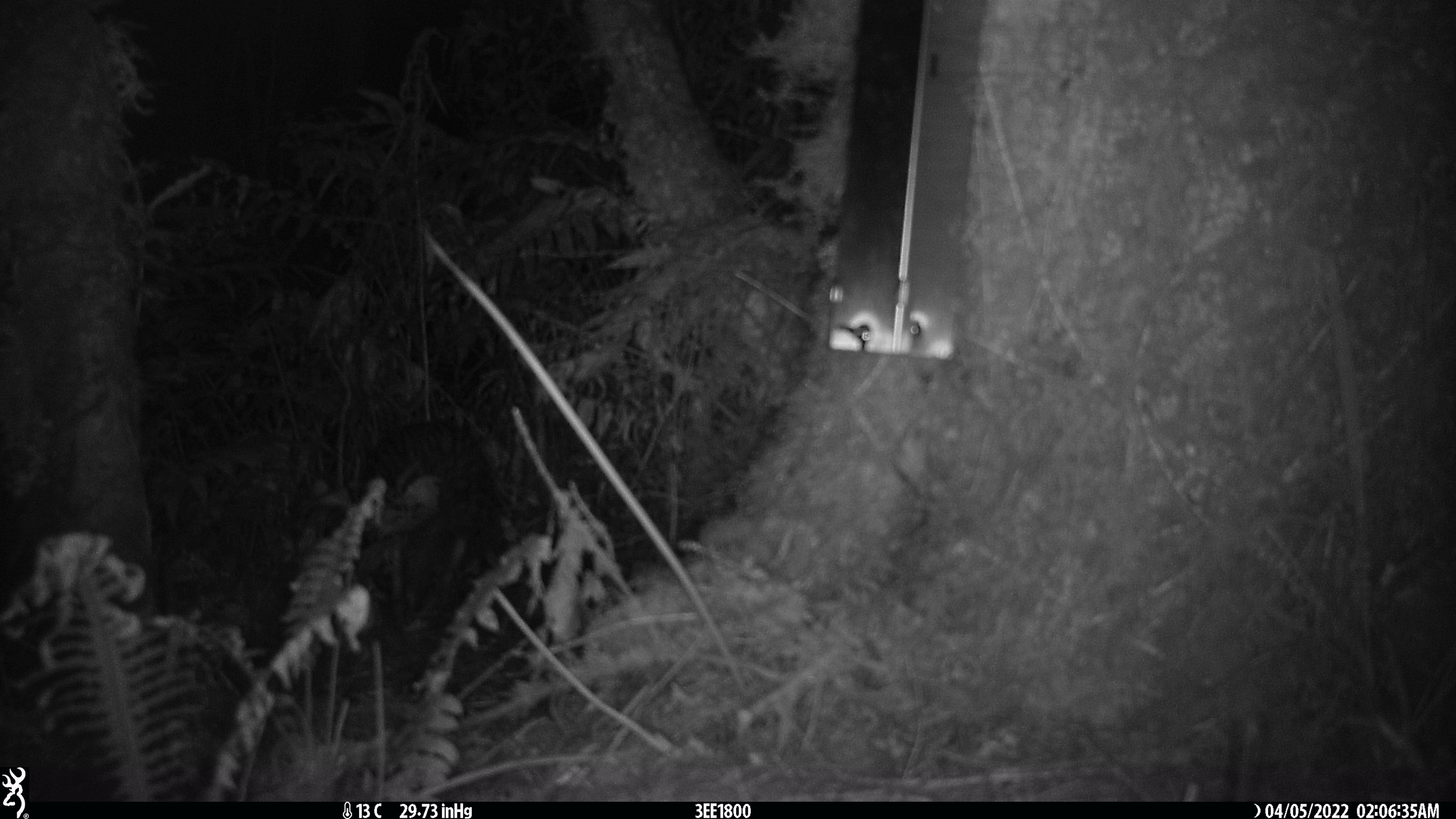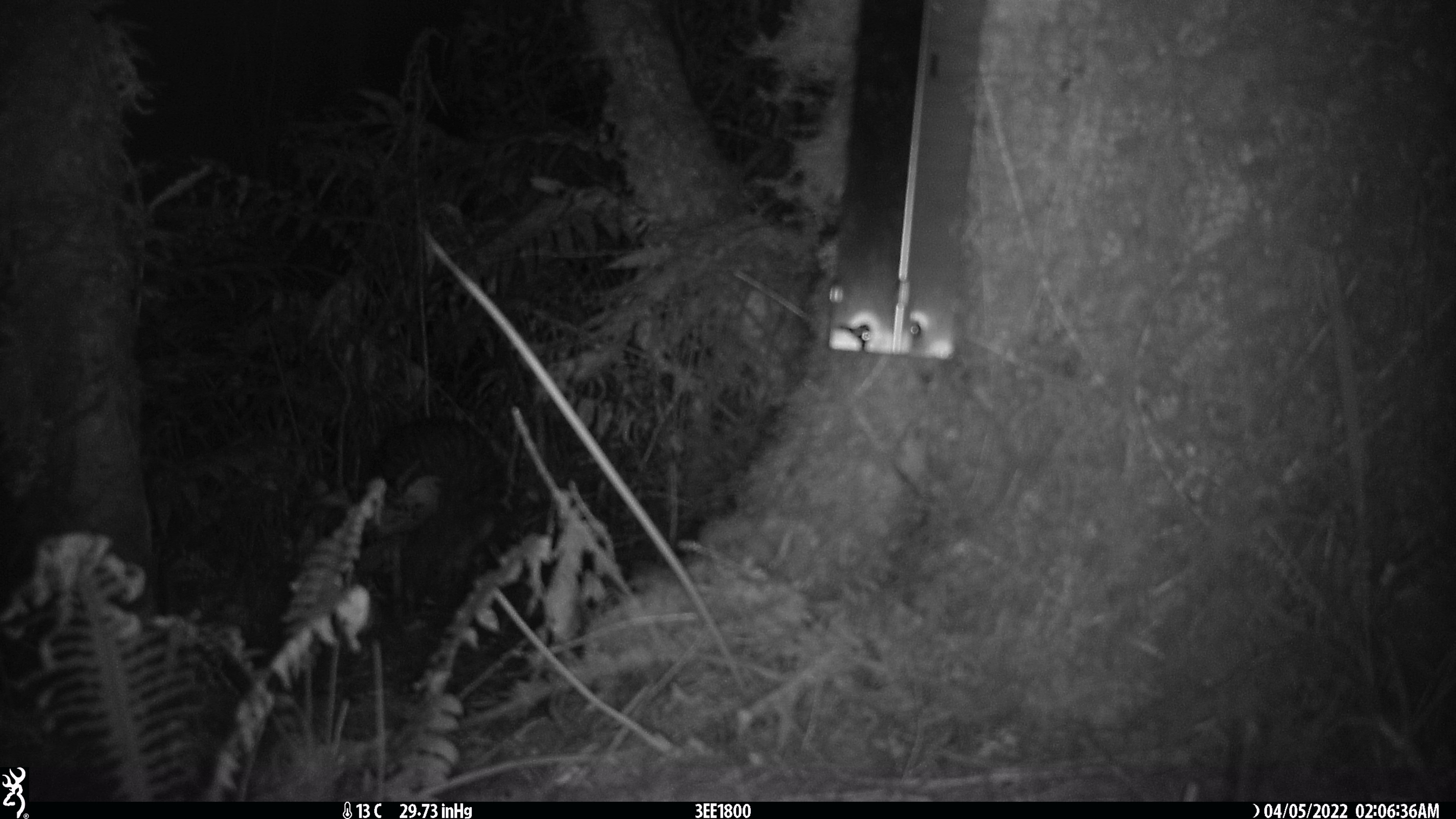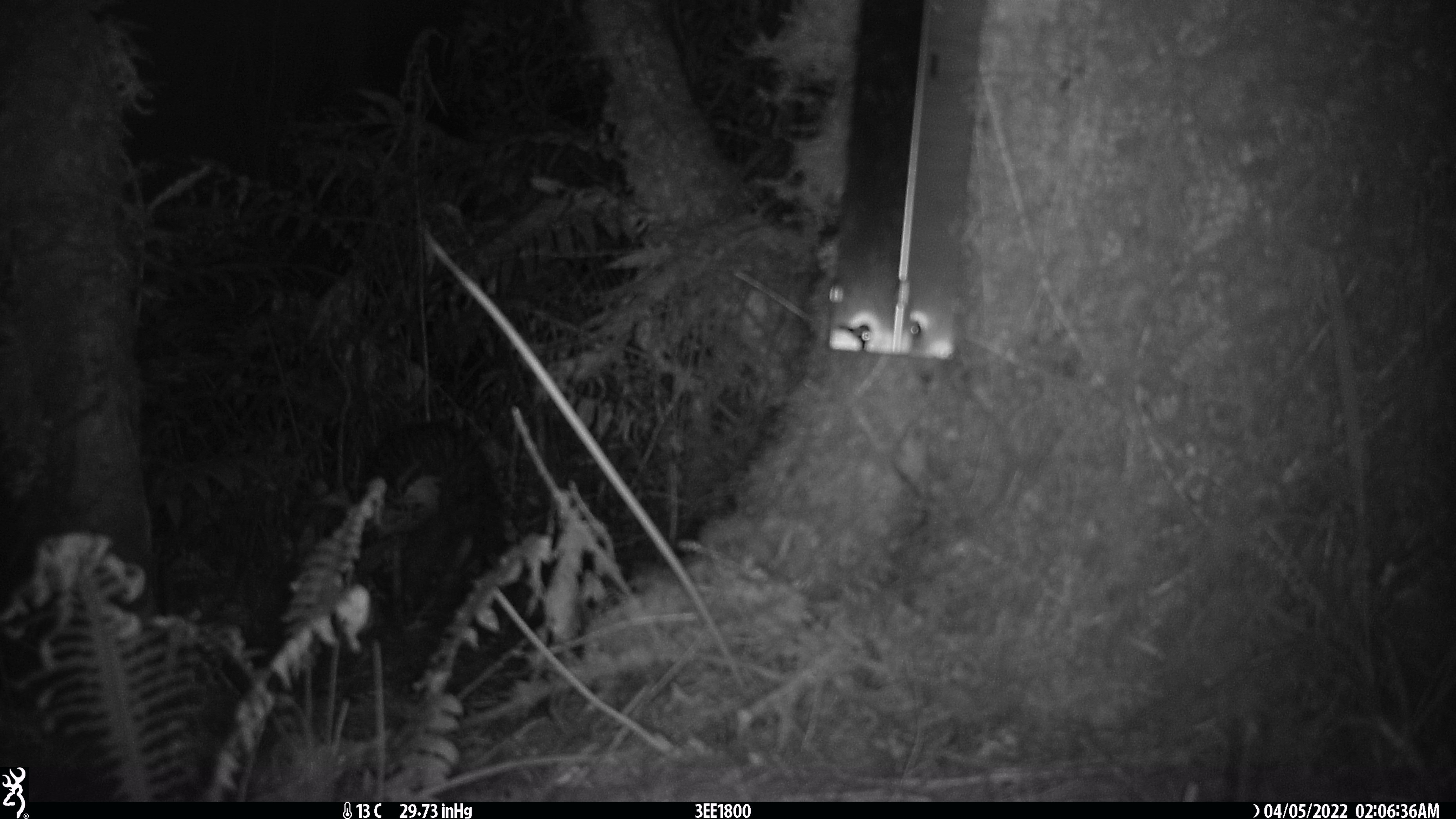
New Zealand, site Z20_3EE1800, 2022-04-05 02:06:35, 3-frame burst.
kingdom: Animalia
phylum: Chordata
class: Aves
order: Apterygiformes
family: Apterygidae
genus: Apteryx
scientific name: Apteryx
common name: kiwi